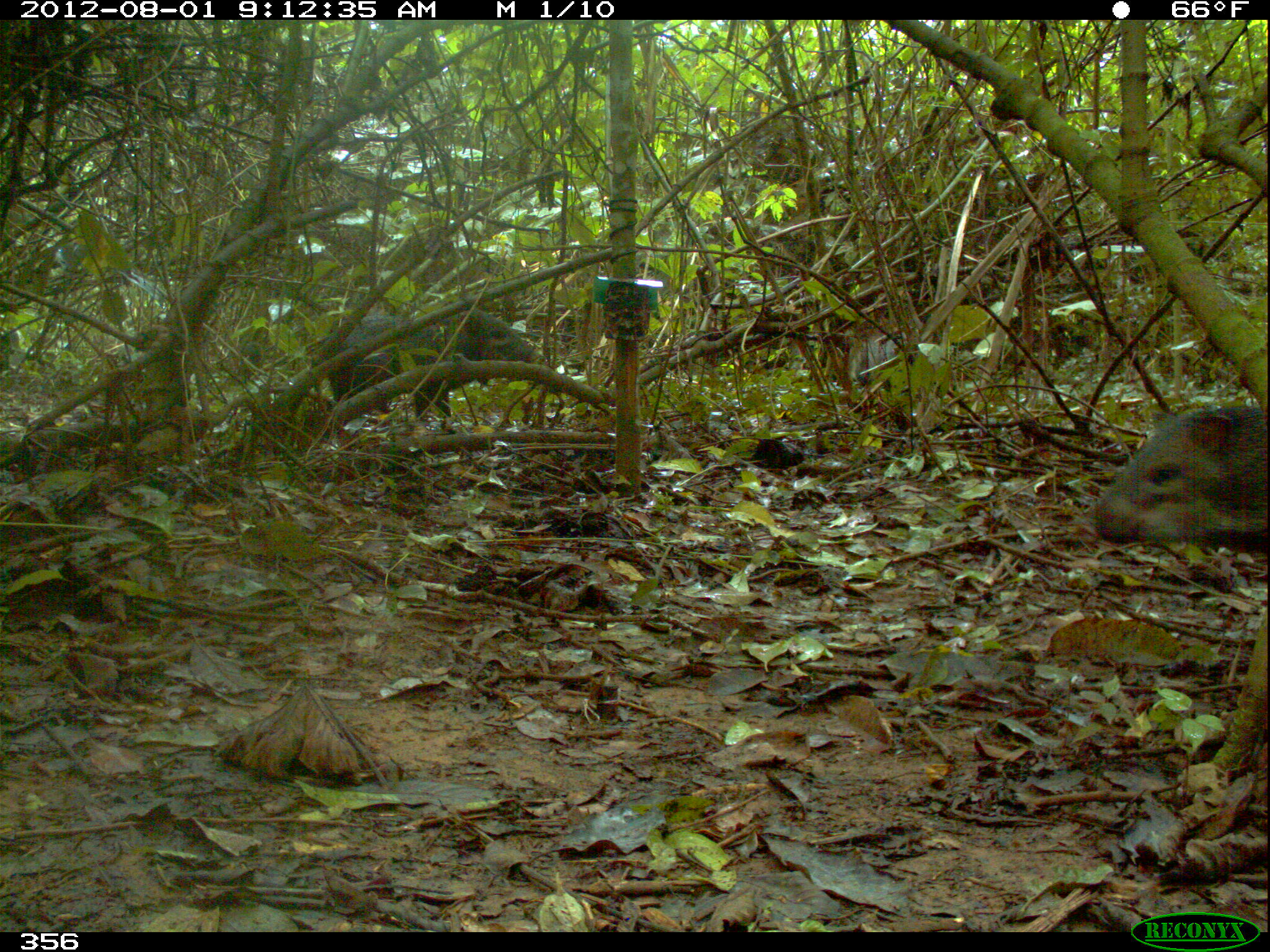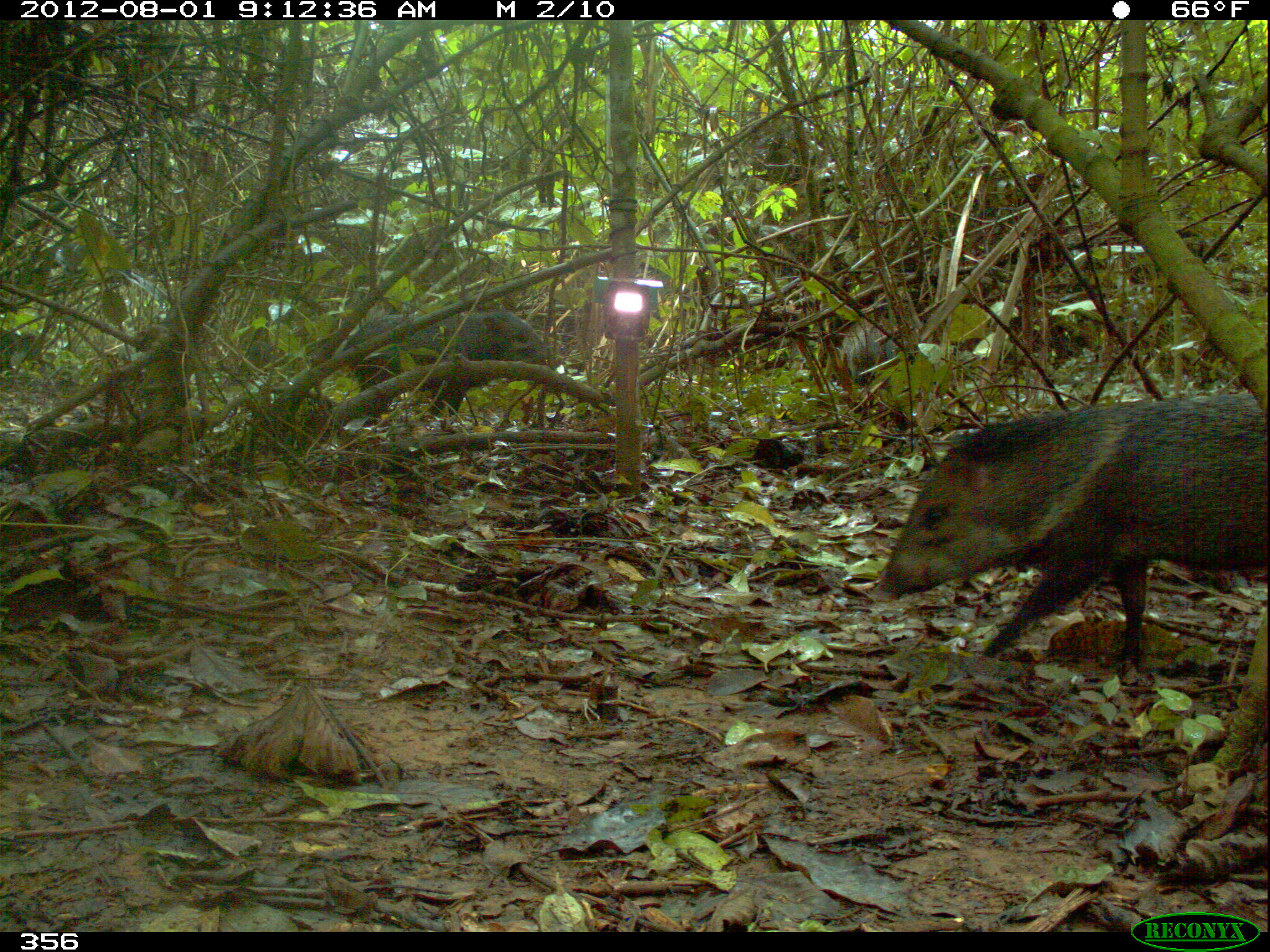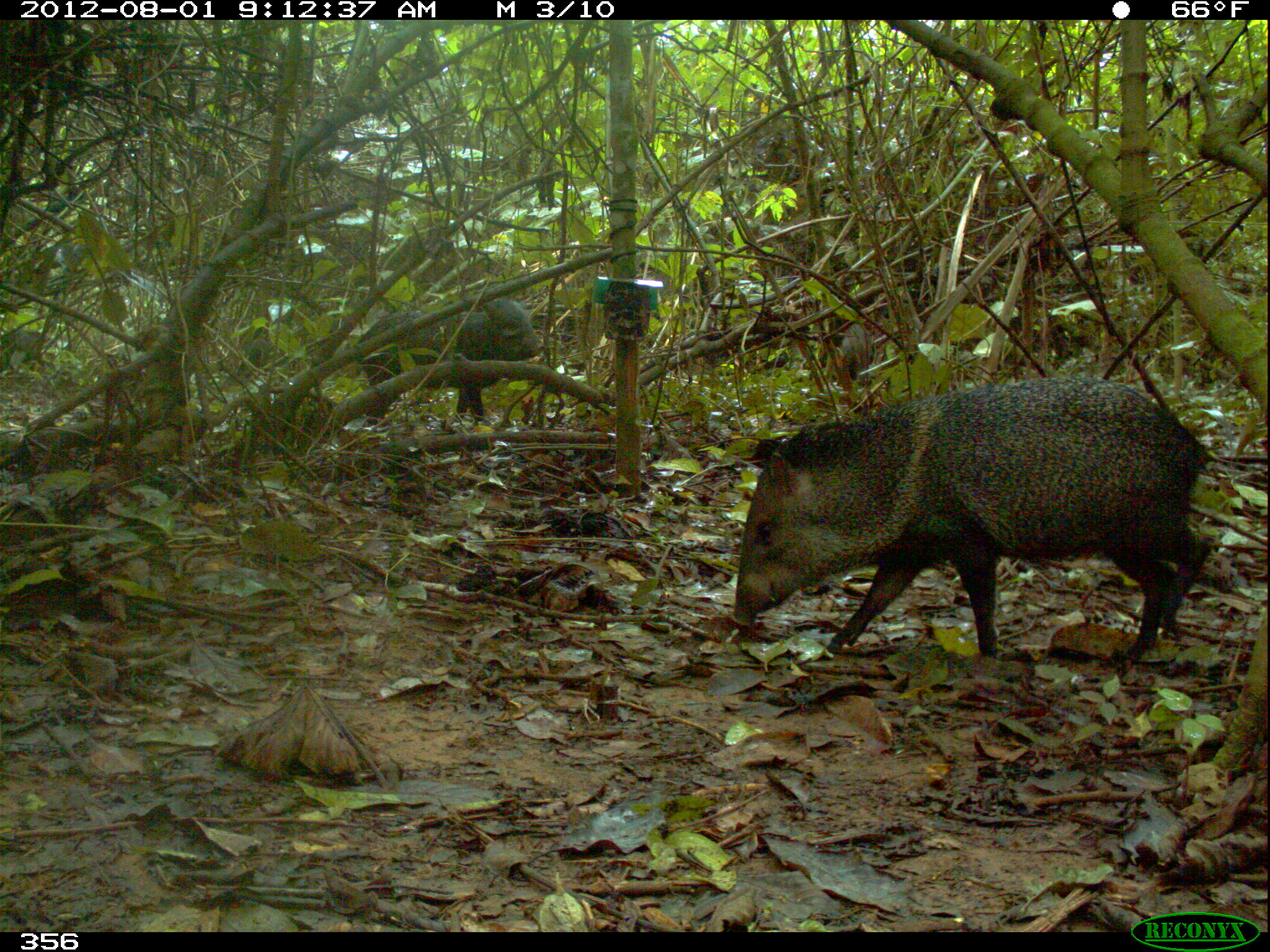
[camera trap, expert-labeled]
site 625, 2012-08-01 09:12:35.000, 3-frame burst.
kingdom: Animalia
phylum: Chordata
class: Mammalia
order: Artiodactyla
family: Tayassuidae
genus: Pecari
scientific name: Pecari tajacu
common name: collared peccary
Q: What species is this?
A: Pecari tajacu (collared peccary).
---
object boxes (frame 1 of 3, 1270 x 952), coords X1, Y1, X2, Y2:
pecari tajacu: 321, 306, 545, 436; 1079, 403, 1269, 547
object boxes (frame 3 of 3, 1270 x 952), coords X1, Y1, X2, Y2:
pecari tajacu: 731, 375, 1230, 658; 354, 297, 545, 422